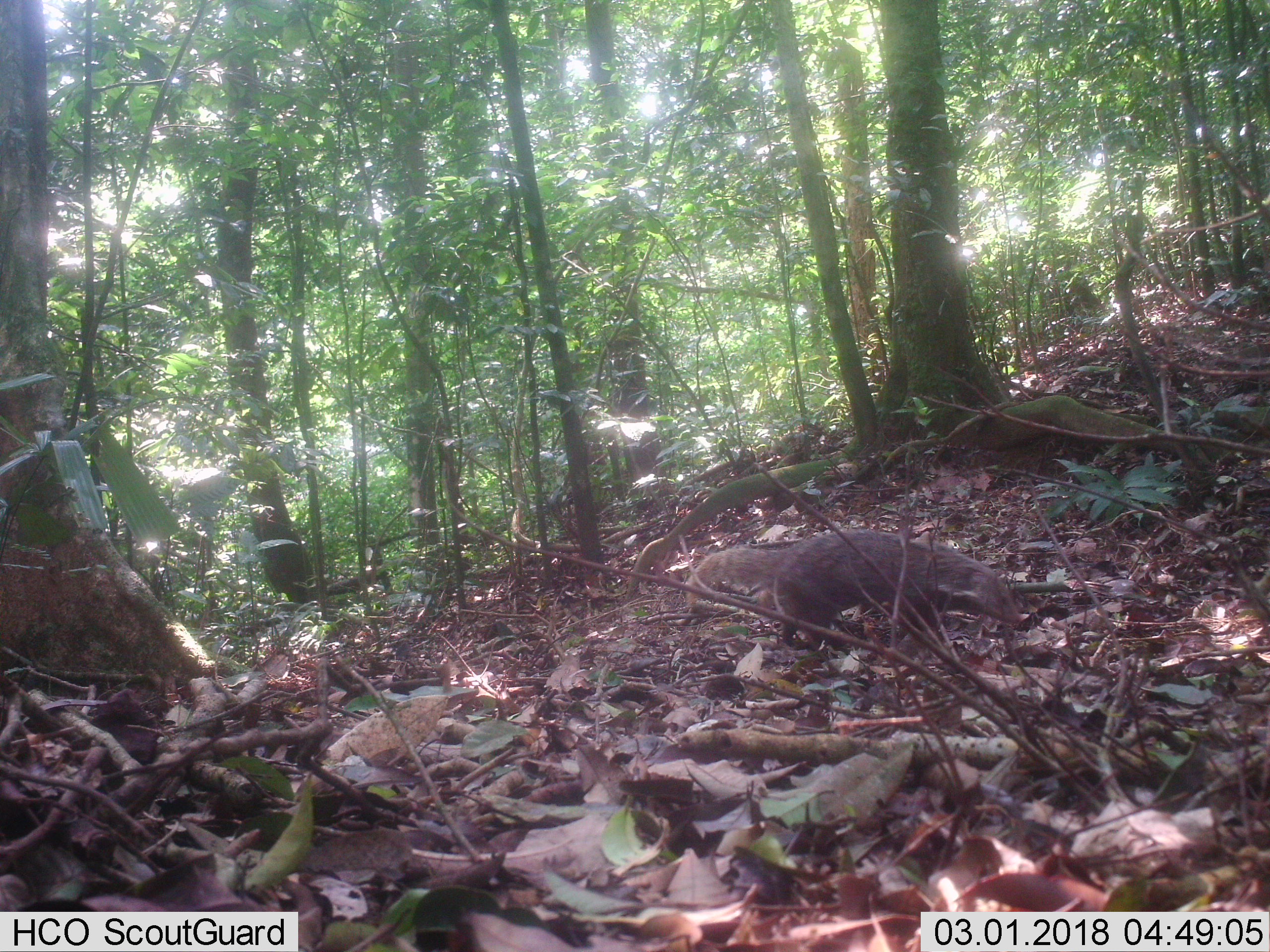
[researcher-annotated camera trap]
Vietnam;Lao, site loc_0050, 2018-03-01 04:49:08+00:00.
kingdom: Animalia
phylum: Chordata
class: Mammalia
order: Carnivora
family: Herpestidae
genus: Urva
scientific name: Urva urva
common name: crab-eating mongoose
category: crab eating mongoose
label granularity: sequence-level